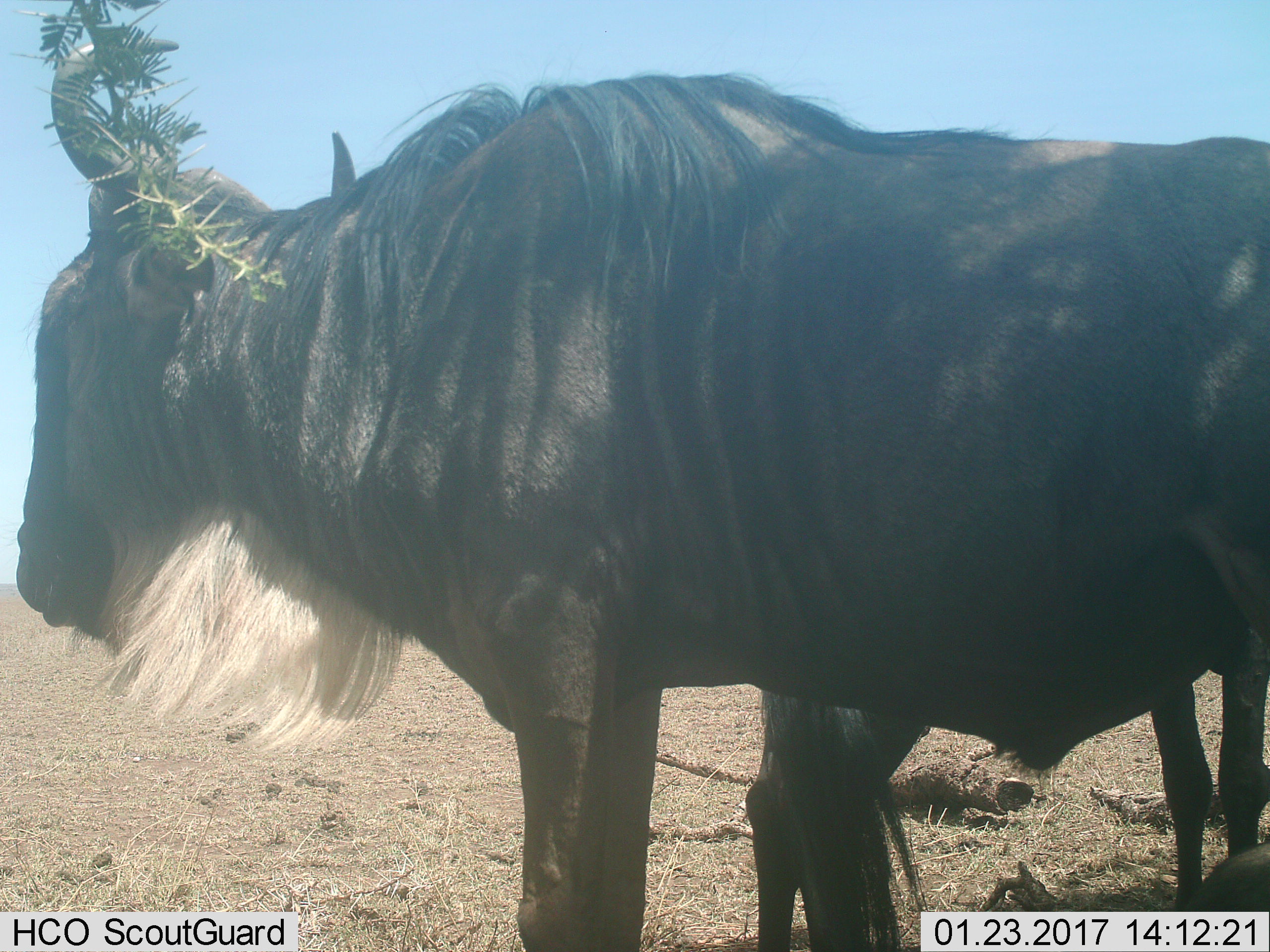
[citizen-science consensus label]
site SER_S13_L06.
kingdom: Animalia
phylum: Chordata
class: Mammalia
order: Artiodactyla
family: Bovidae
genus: Connochaetes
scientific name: Connochaetes taurinus taurinus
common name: blue wildebeest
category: wildebeestblue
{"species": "wildebeestblue (blue wildebeest) (Connochaetes taurinus taurinus)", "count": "2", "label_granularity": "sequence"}